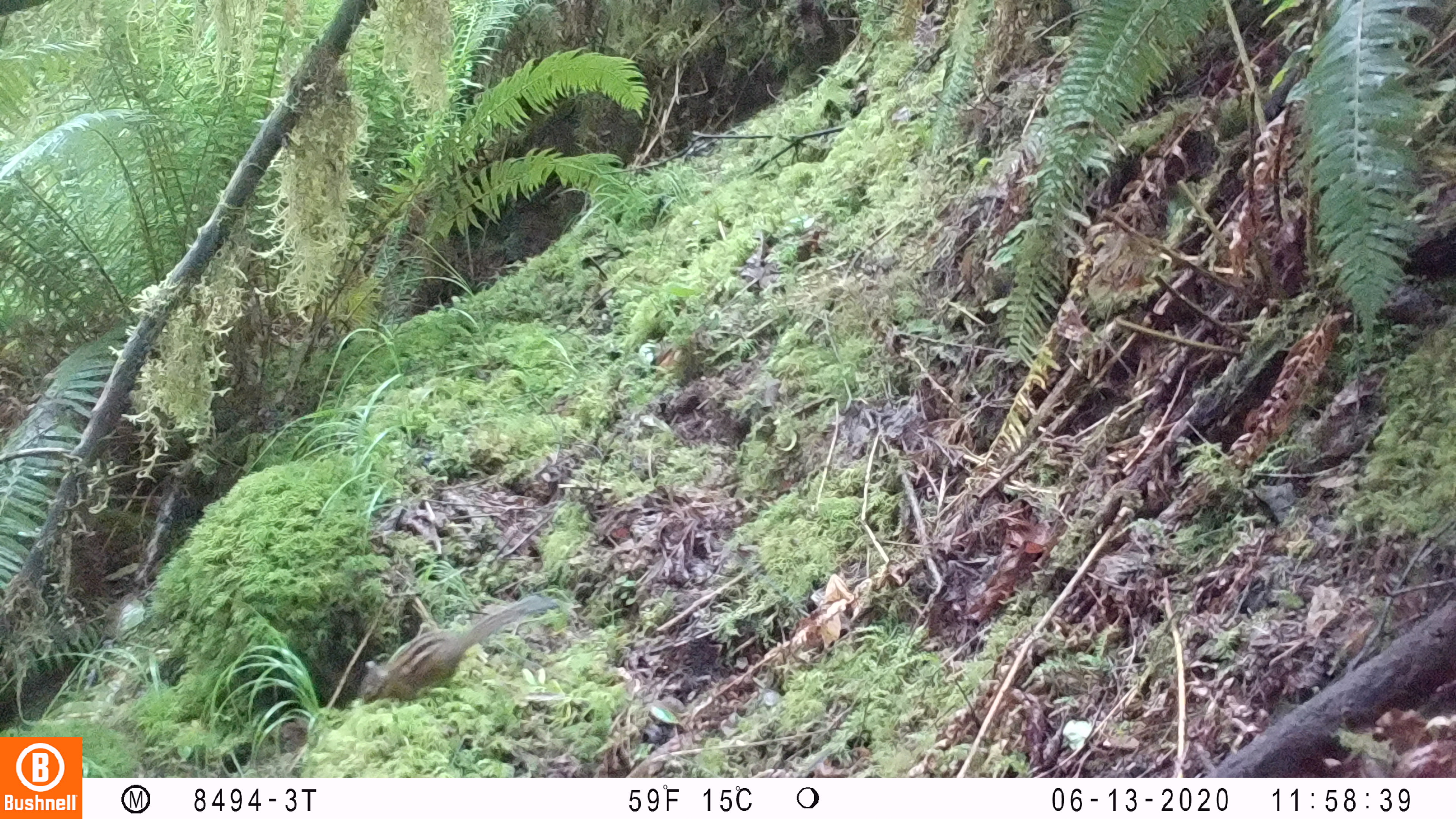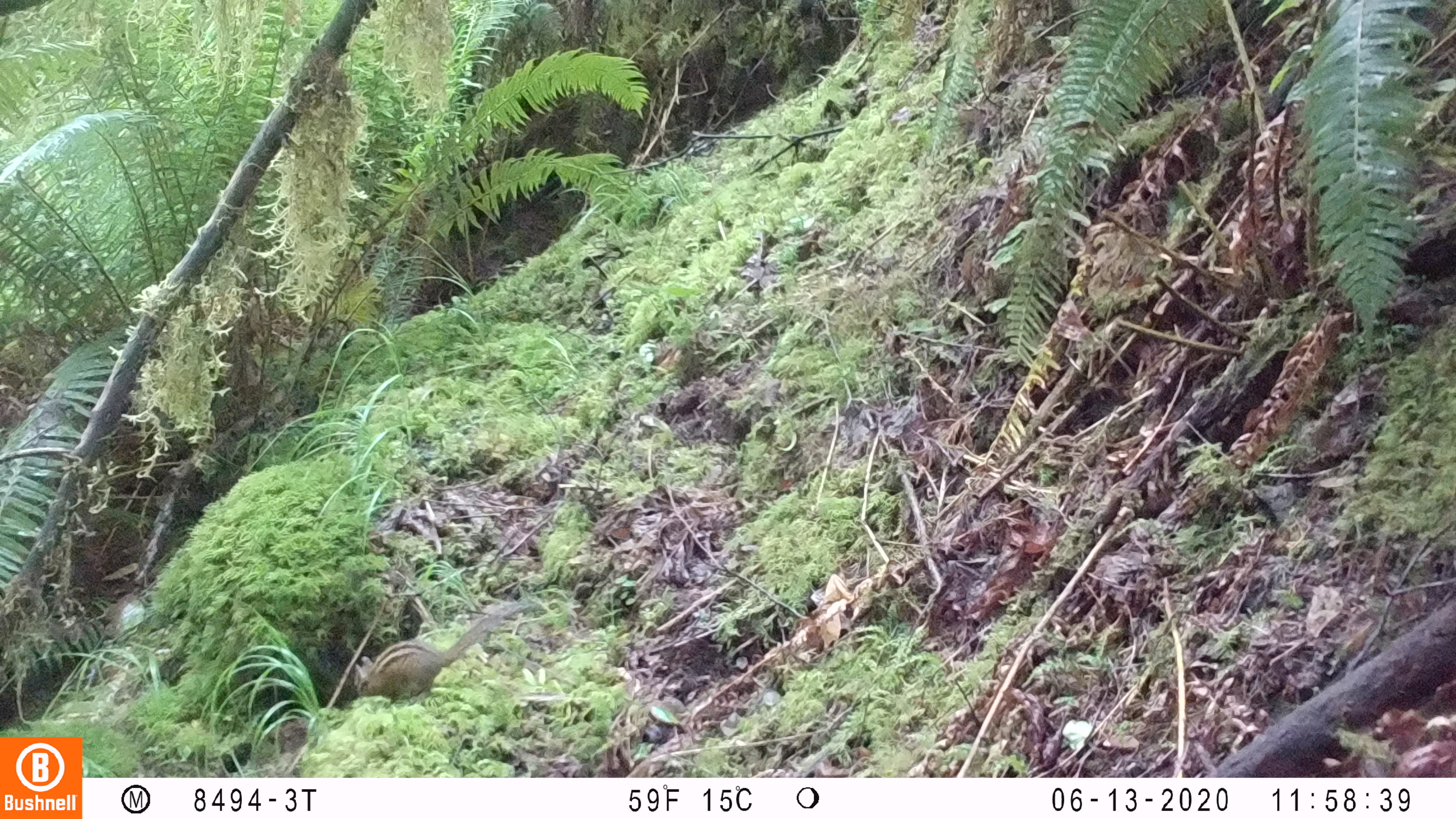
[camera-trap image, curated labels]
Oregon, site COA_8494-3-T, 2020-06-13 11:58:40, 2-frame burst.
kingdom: Animalia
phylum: Chordata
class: Mammalia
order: Rodentia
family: Sciuridae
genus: Neotamias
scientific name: Neotamias townsendii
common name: townsend's chipmunk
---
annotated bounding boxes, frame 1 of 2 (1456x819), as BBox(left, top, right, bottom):
townsend's chipmunk: BBox(355, 588, 560, 708)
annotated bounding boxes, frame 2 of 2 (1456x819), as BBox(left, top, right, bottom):
townsend's chipmunk: BBox(350, 608, 505, 705)